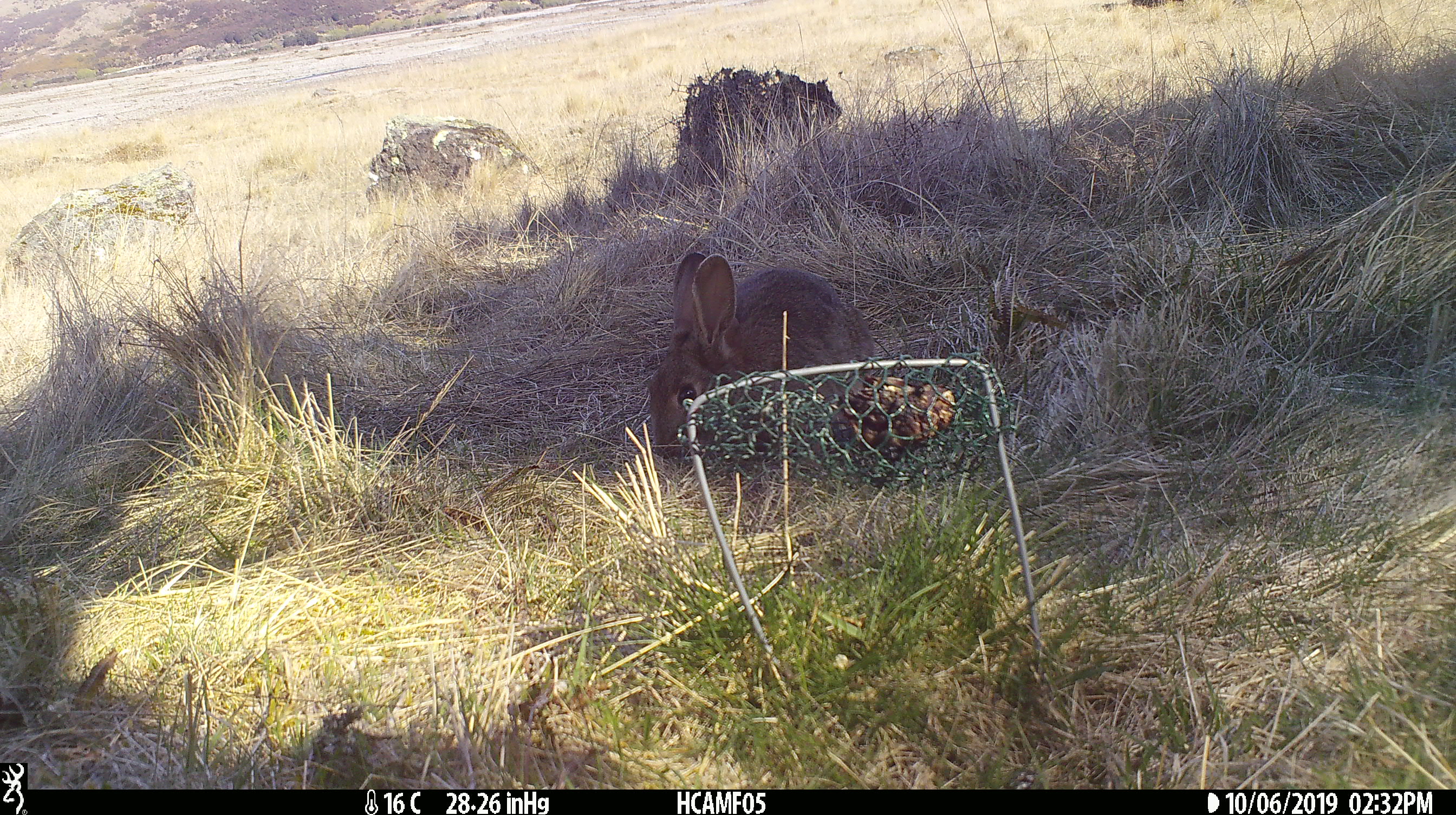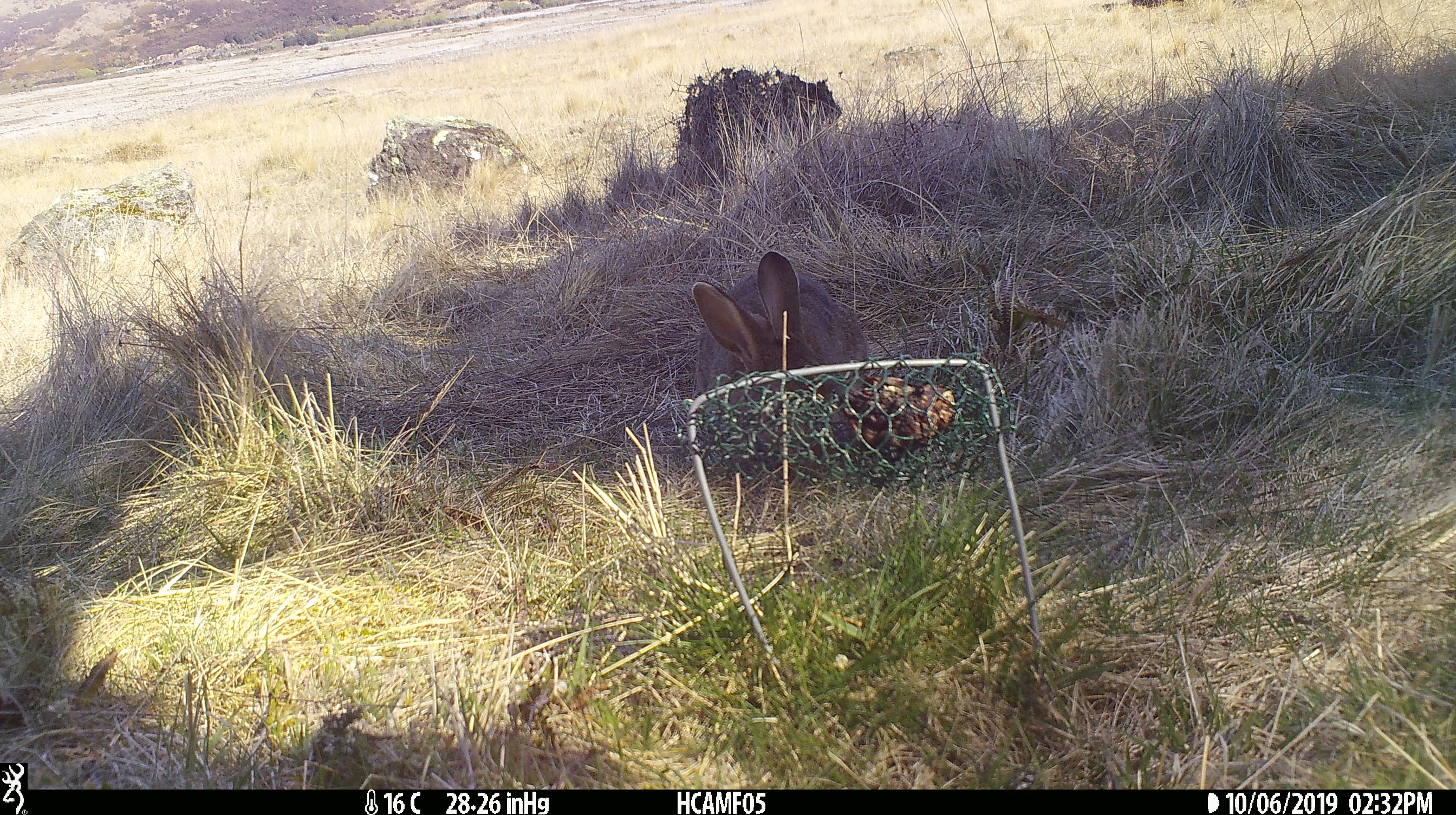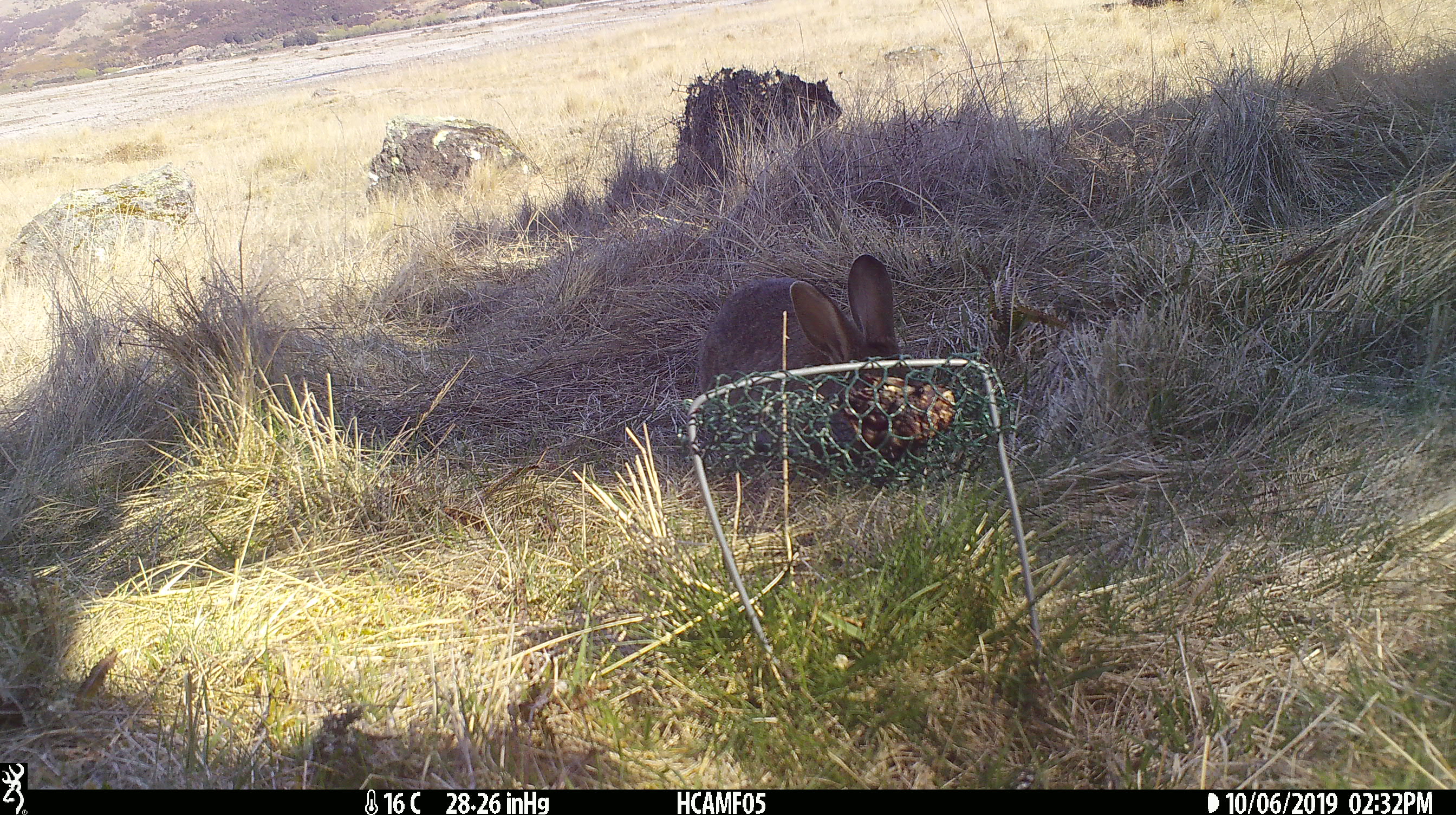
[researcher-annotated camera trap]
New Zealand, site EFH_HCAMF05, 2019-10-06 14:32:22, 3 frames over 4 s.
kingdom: Animalia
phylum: Chordata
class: Mammalia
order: Lagomorpha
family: Leporidae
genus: Oryctolagus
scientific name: Oryctolagus cuniculus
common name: european rabbit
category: rabbit